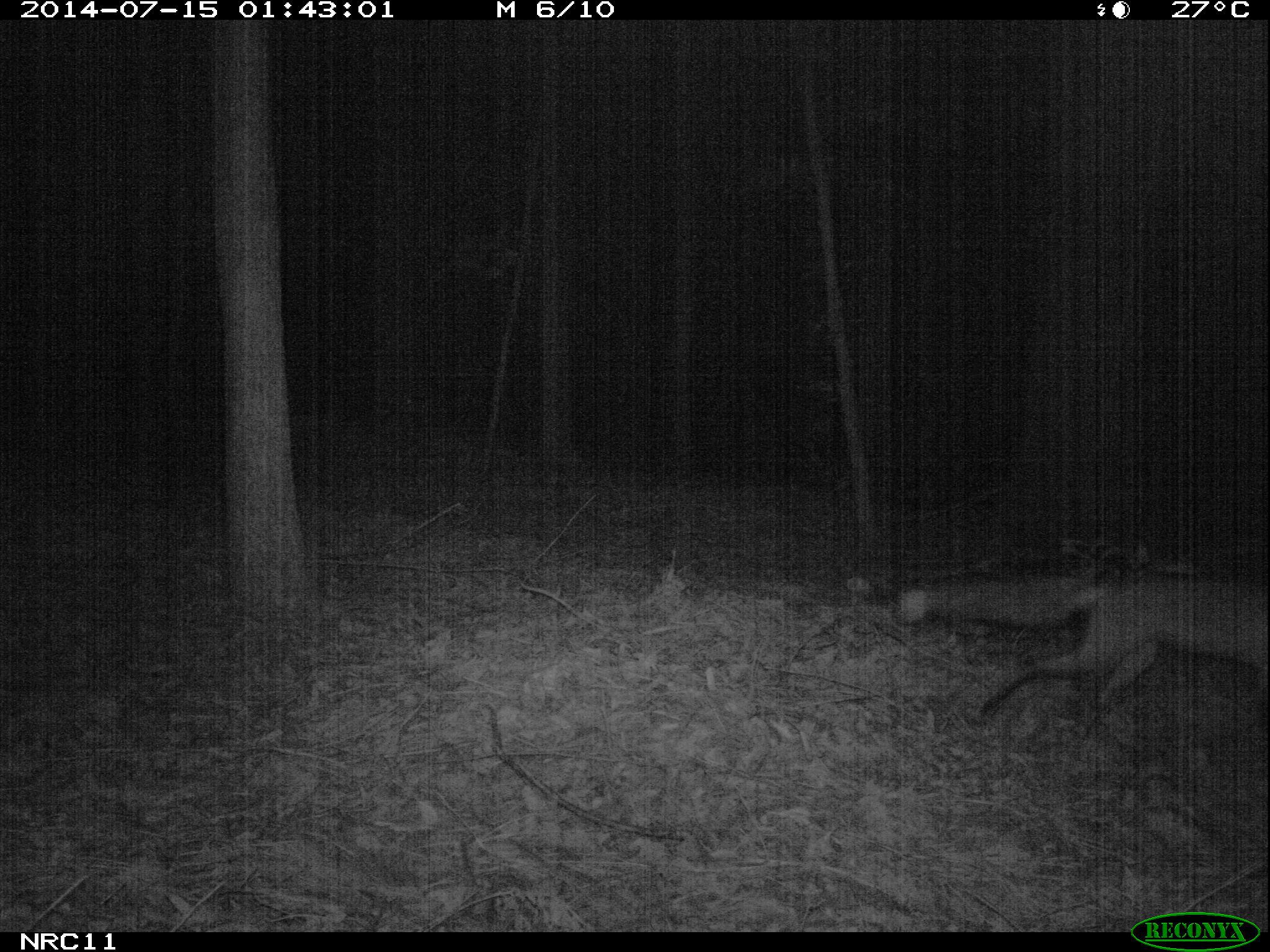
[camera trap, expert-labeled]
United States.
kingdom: Animalia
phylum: Chordata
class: Mammalia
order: Carnivora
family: Canidae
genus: Vulpes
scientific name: Vulpes vulpes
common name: red fox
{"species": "Red Fox (Vulpes vulpes)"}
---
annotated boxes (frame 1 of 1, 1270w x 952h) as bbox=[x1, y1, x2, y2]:
Red Fox: bbox=[895, 539, 1270, 728]